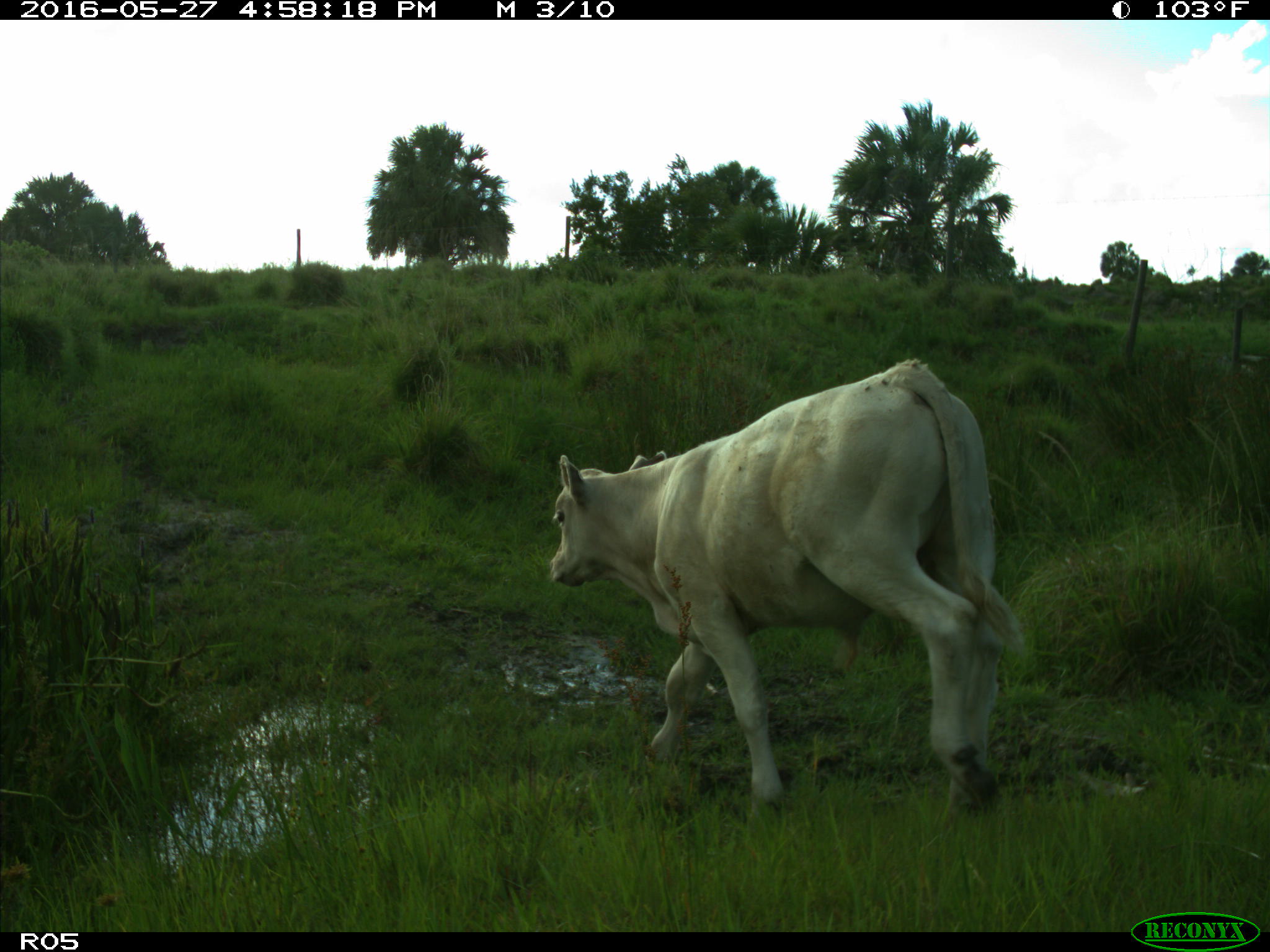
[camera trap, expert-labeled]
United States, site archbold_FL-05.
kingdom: Animalia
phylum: Chordata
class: Mammalia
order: Artiodactyla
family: Bovidae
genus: Bos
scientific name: Bos taurus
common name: domestic cow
Bos taurus (domestic cow).